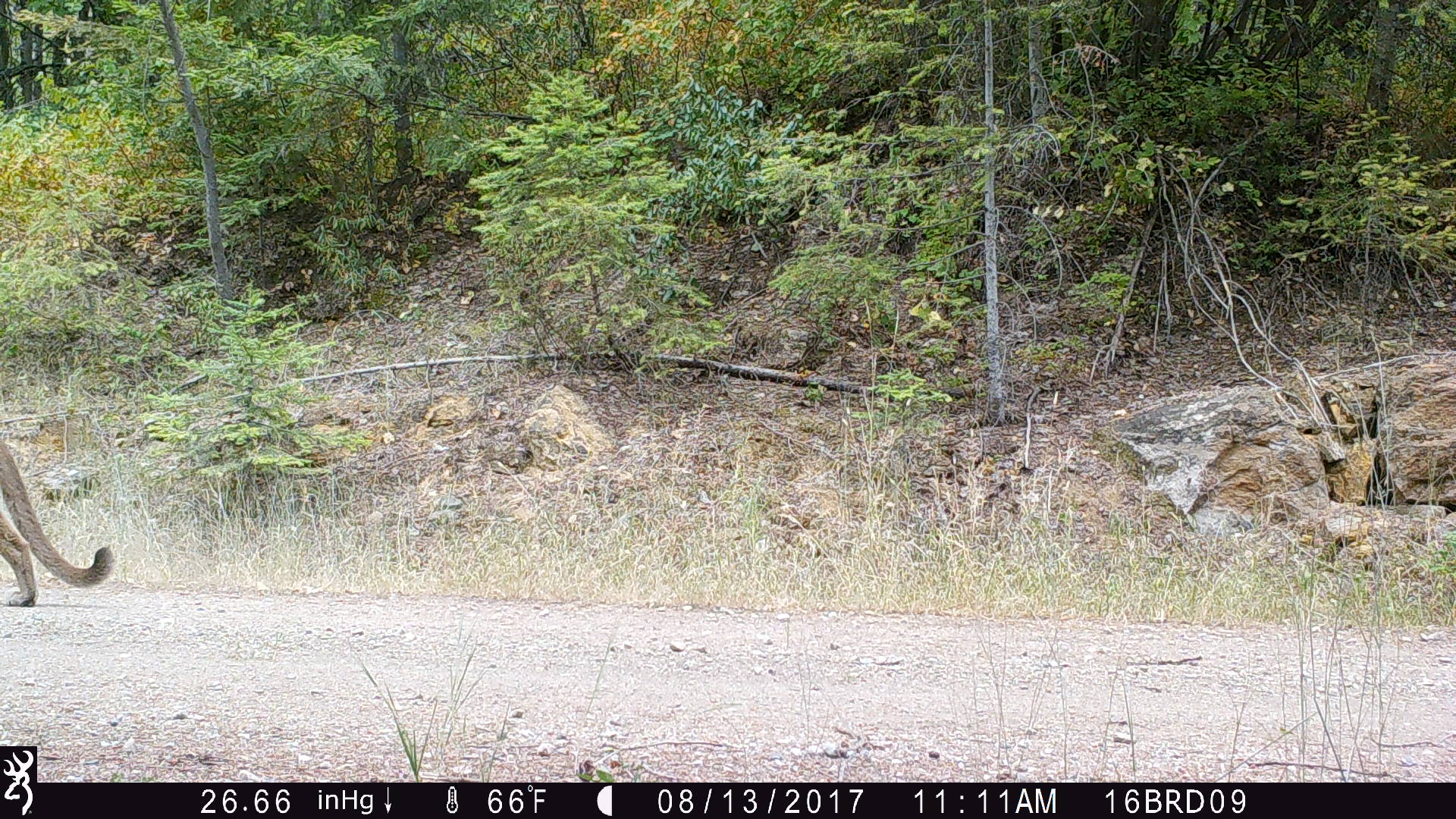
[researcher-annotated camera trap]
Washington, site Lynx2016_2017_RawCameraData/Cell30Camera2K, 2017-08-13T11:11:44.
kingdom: Animalia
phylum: Chordata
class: Mammalia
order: Carnivora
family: Felidae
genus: Puma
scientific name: Puma concolor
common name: mountain lion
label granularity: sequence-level